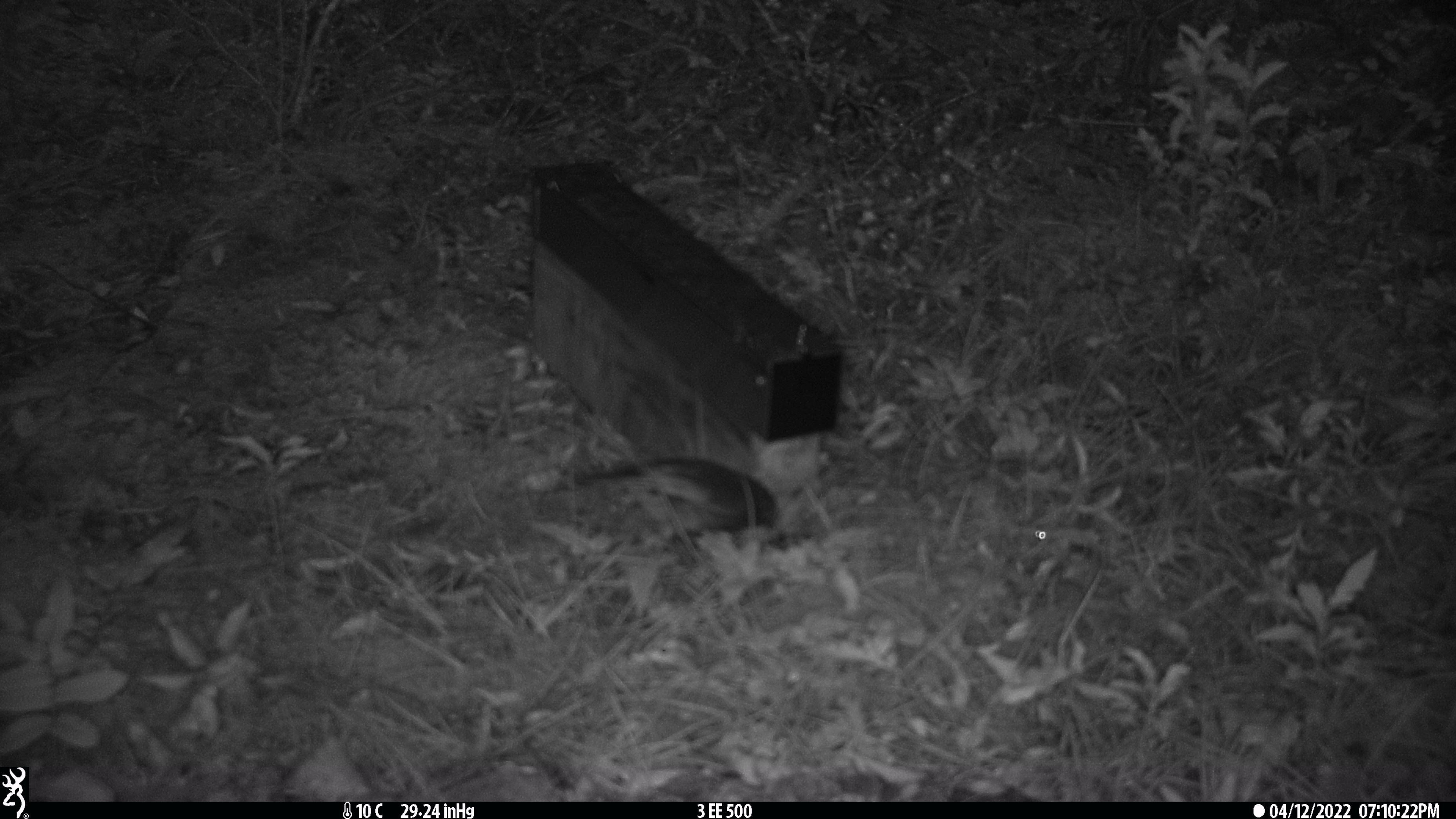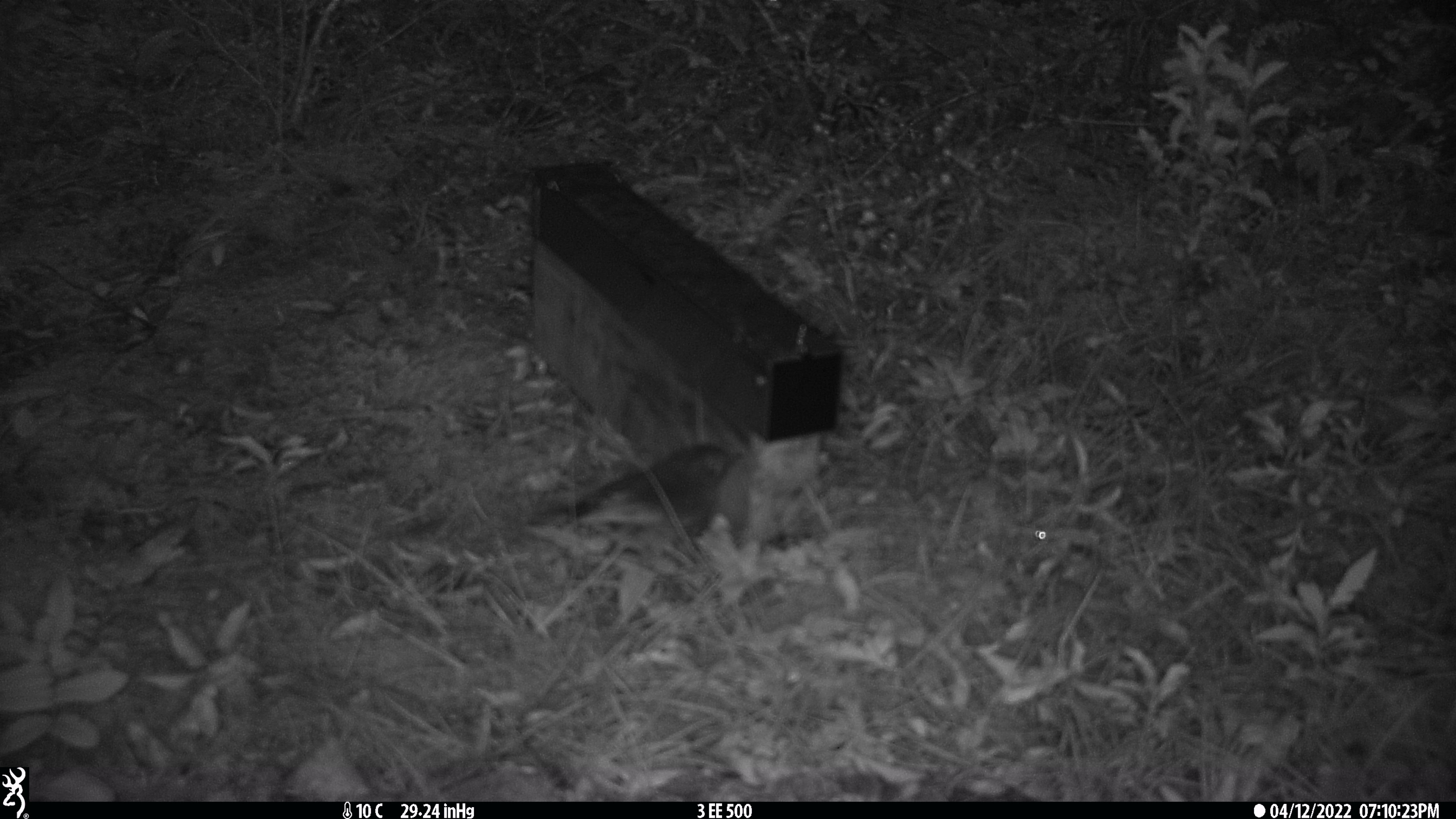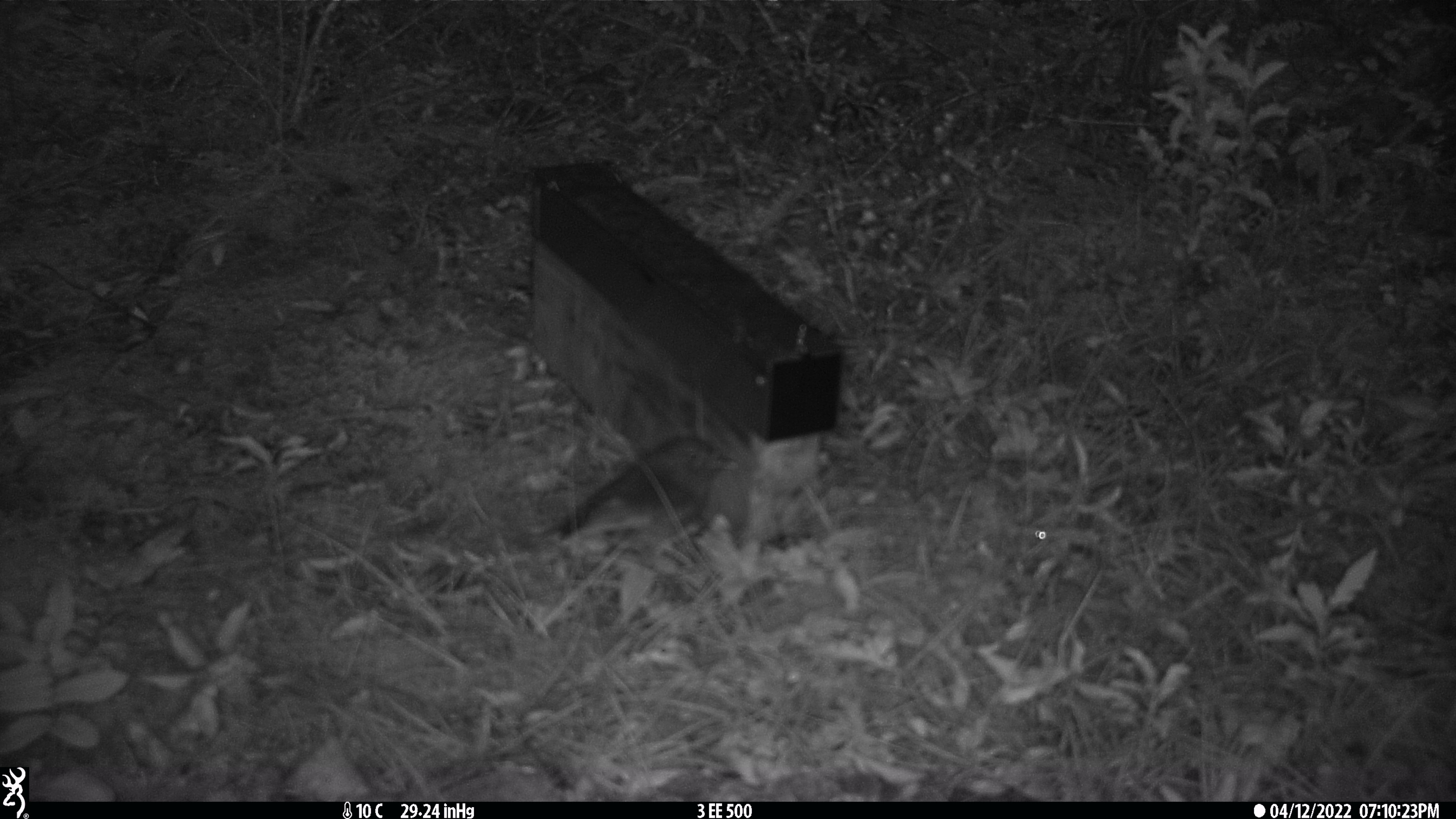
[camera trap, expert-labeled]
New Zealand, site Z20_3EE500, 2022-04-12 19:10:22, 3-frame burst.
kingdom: Animalia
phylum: Chordata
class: Aves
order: Passeriformes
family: Petroicidae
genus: Petroica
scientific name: Petroica macrocephala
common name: tomtit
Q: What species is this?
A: Tomtit (Petroica macrocephala).